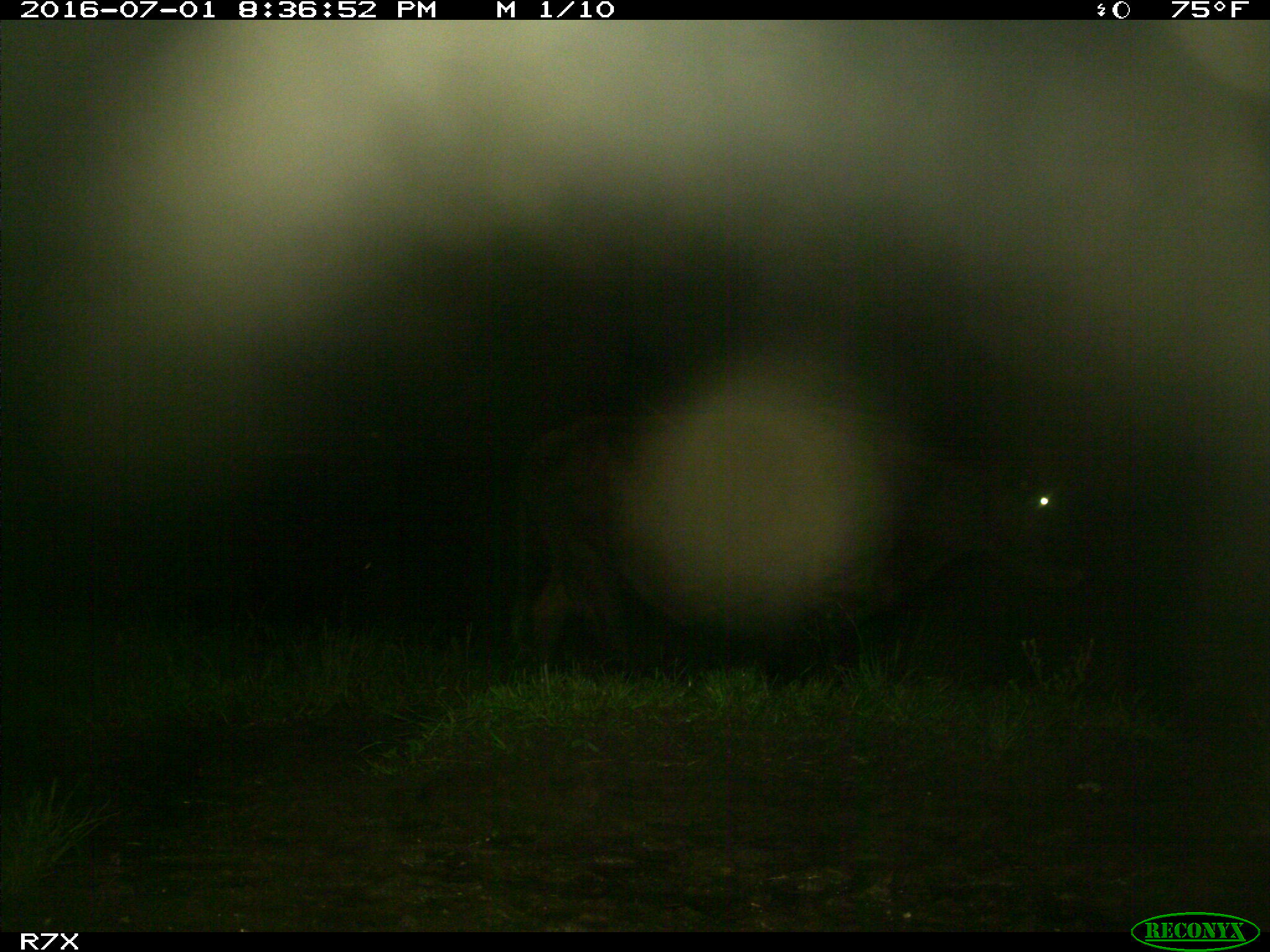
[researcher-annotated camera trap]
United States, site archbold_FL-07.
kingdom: Animalia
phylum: Chordata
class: Mammalia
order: Artiodactyla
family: Bovidae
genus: Bos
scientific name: Bos taurus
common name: domestic cow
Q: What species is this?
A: Bos taurus (domestic cow).